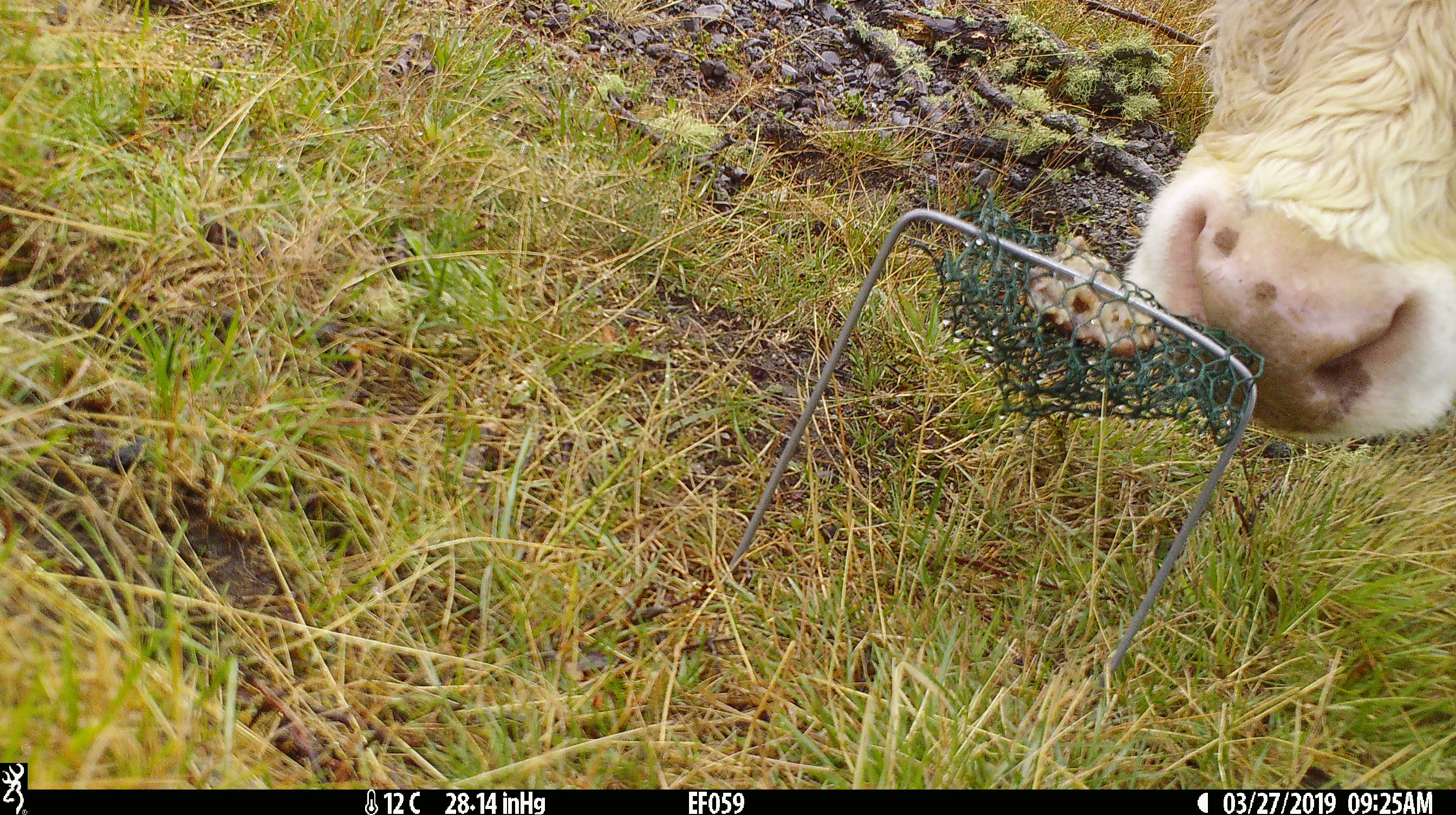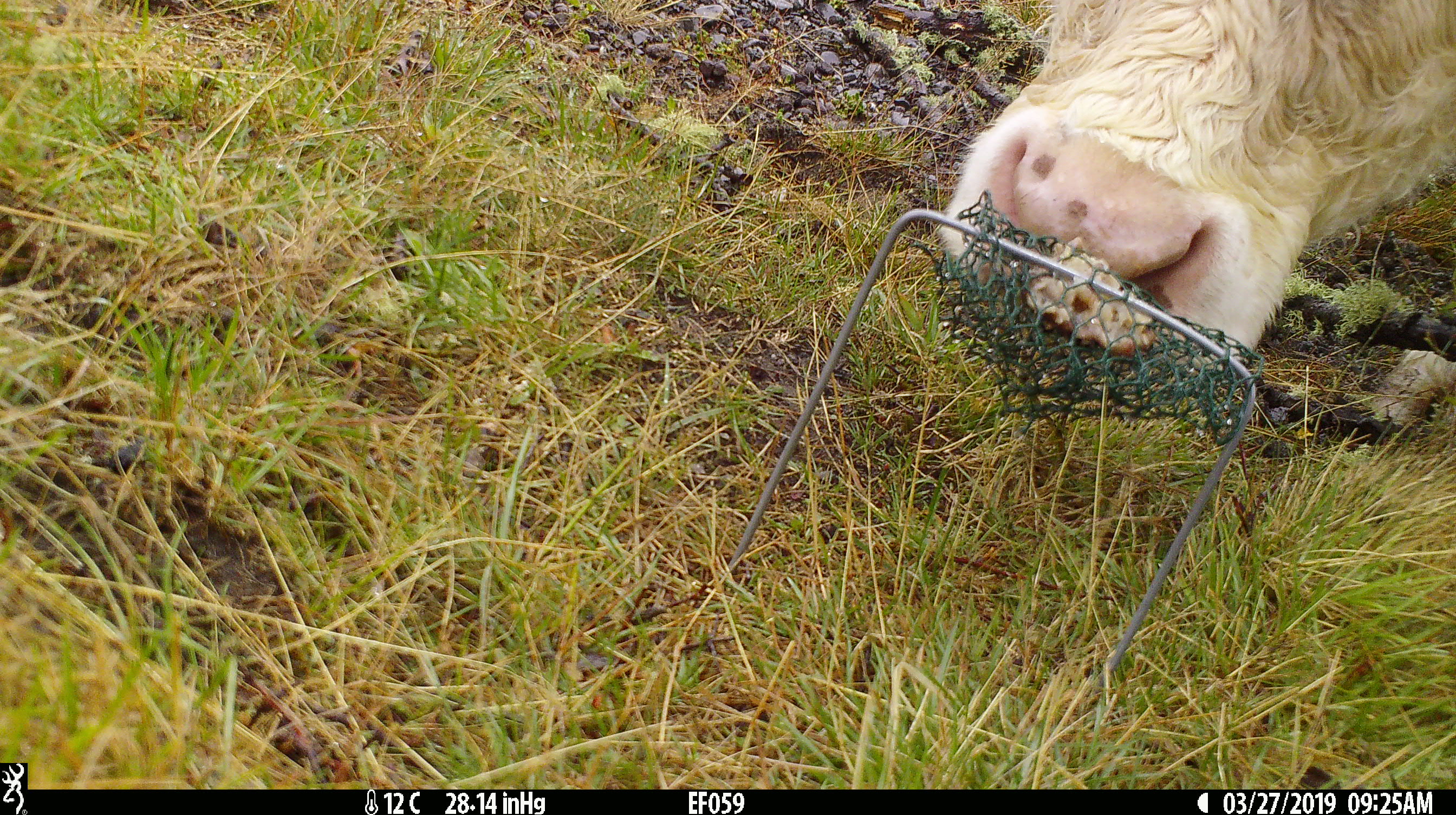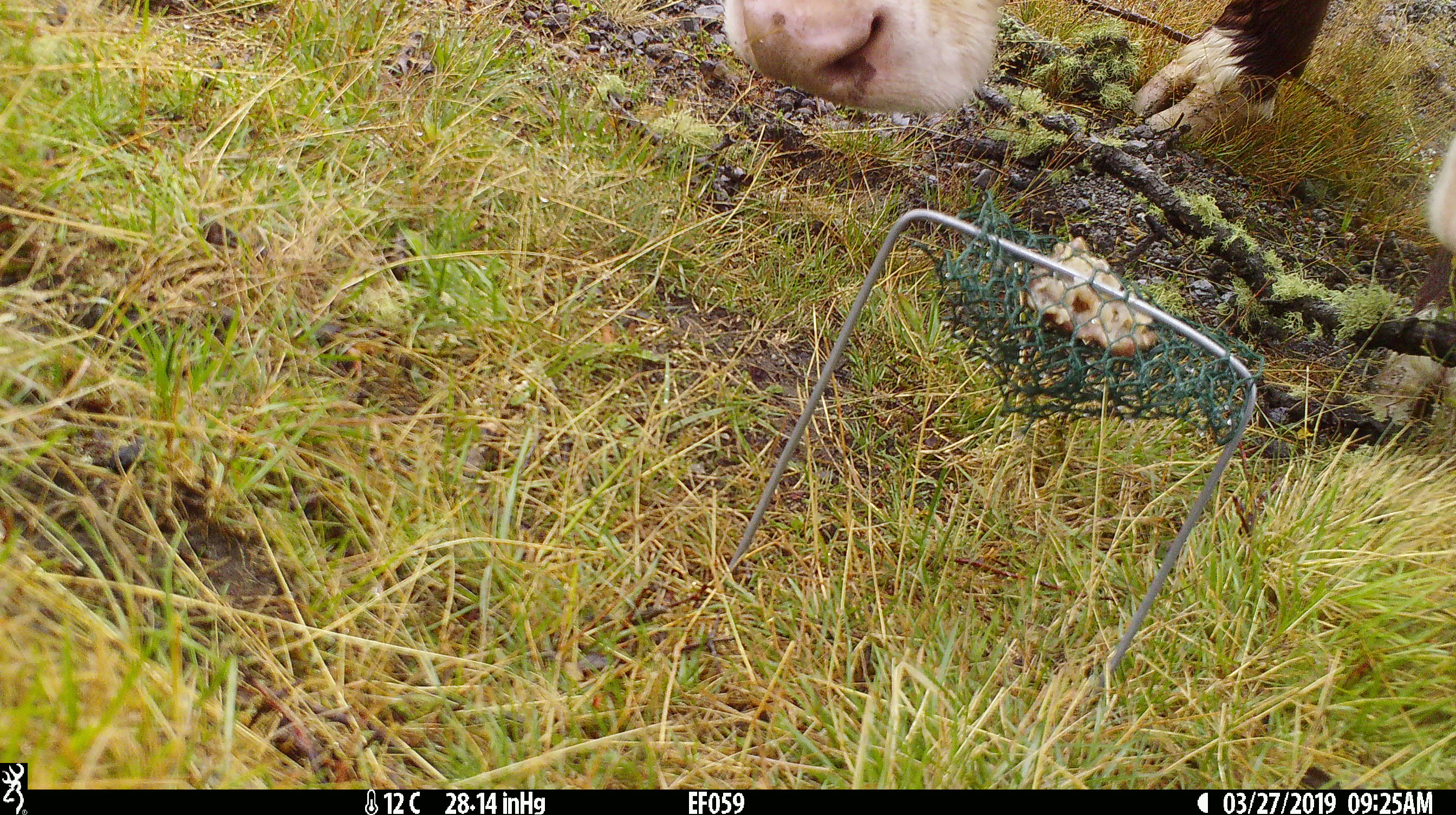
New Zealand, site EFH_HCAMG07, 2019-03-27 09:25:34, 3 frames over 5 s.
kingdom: Animalia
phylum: Chordata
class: Mammalia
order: Artiodactyla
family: Bovidae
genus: Bos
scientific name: Bos taurus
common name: domestic cow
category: cow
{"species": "cow (domestic cow) (Bos taurus)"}